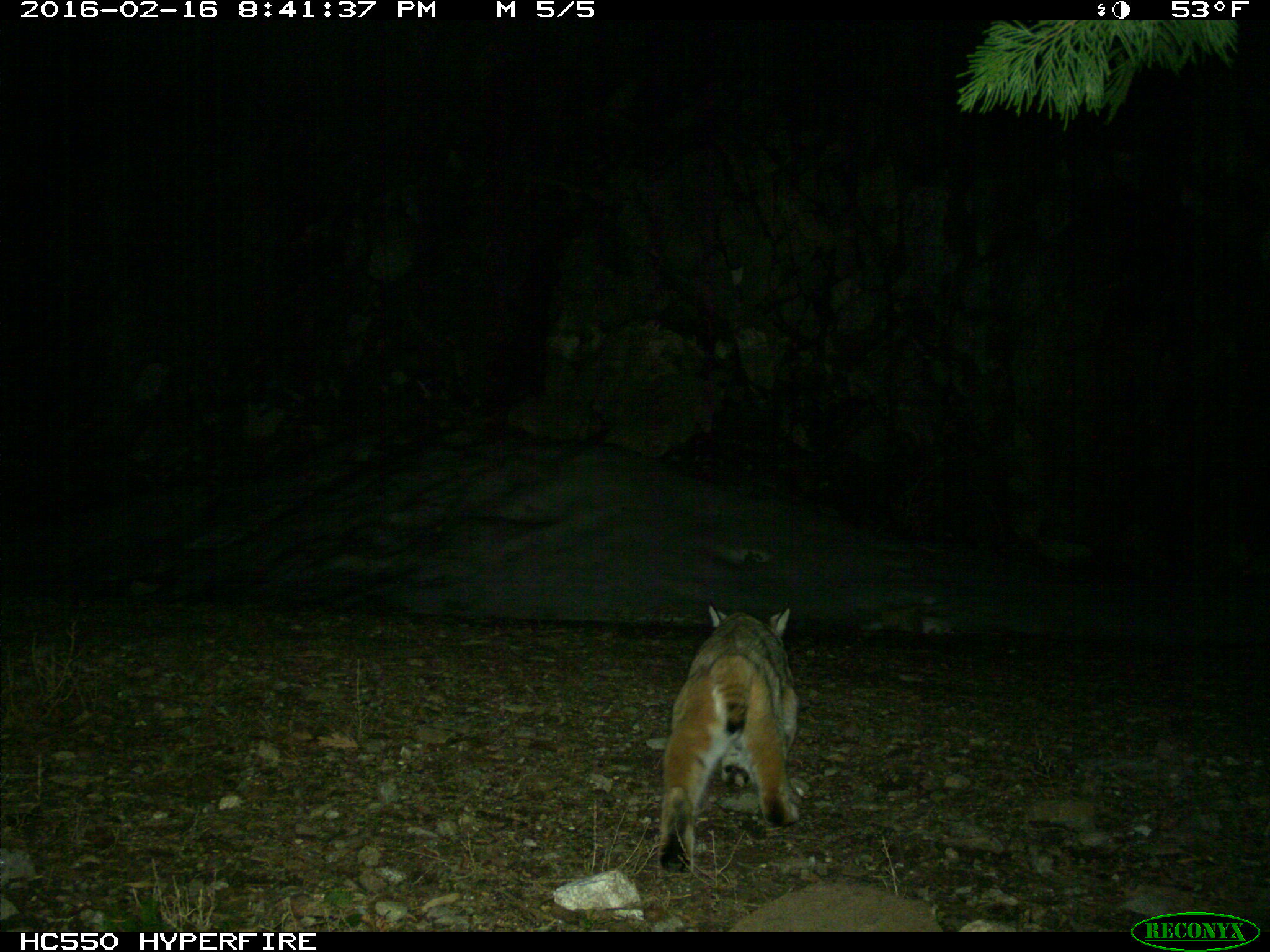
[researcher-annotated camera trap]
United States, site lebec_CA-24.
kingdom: Animalia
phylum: Chordata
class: Mammalia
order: Carnivora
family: Felidae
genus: Lynx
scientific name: Lynx rufus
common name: bobcat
Lynx rufus (bobcat).